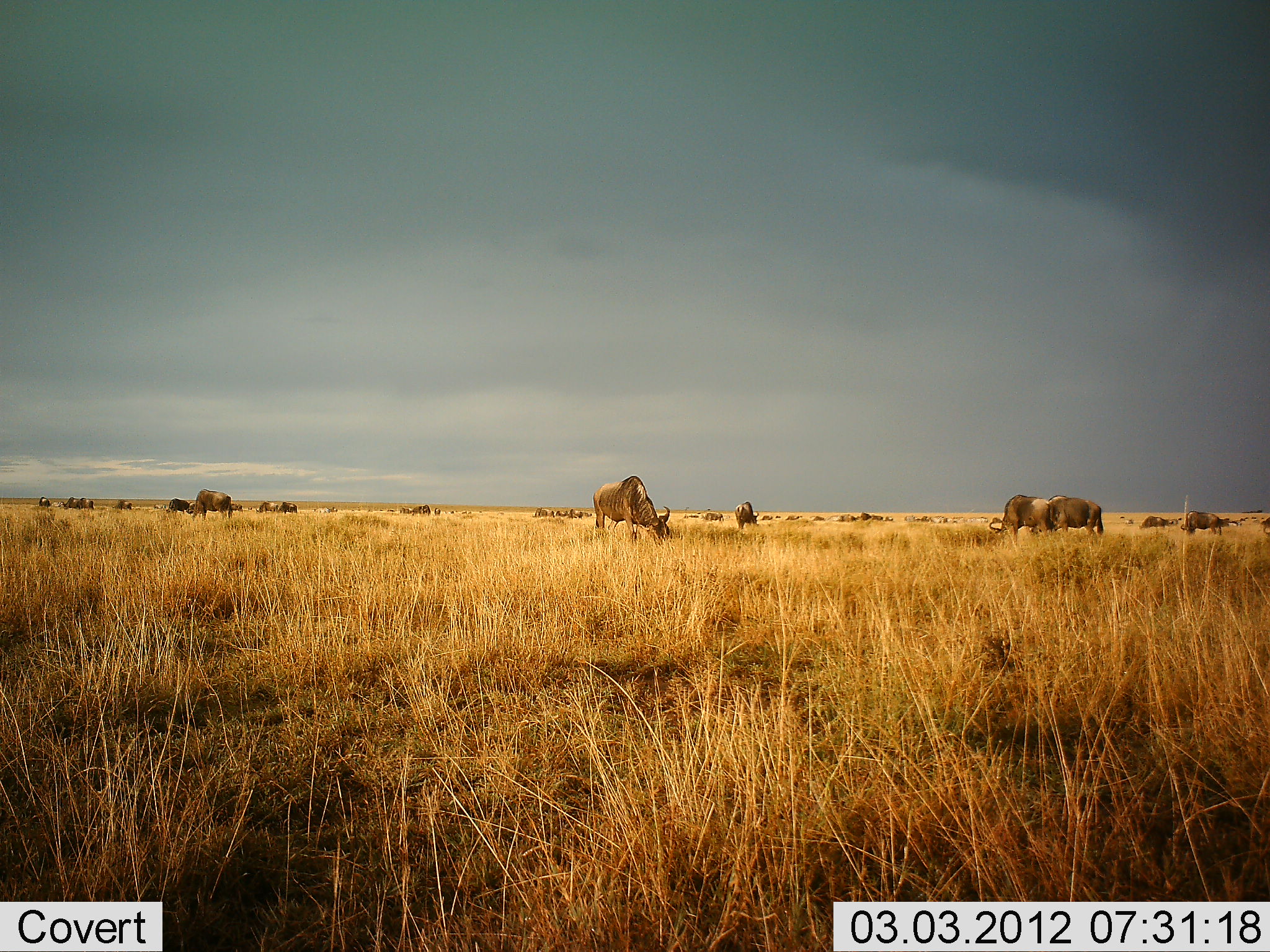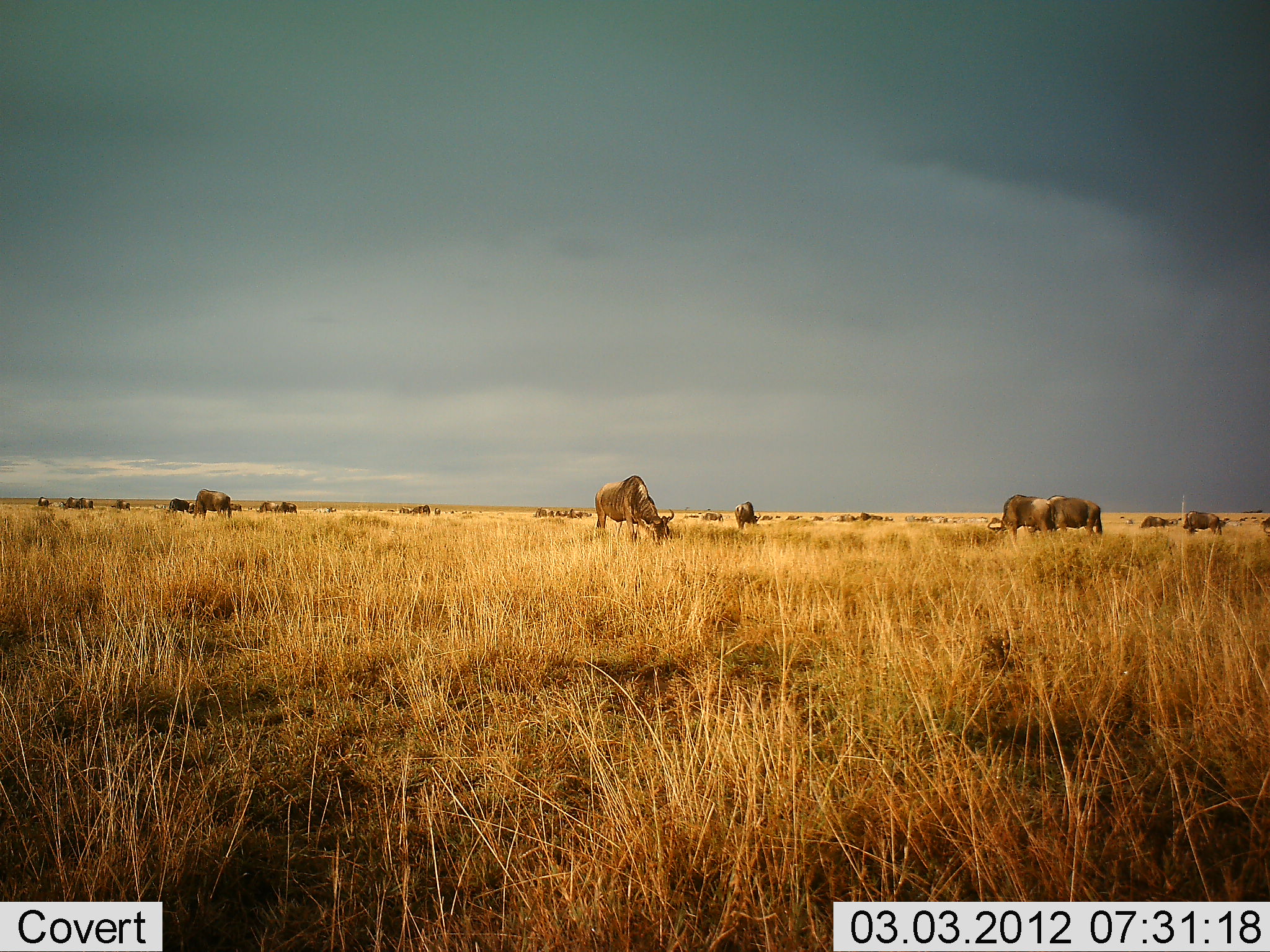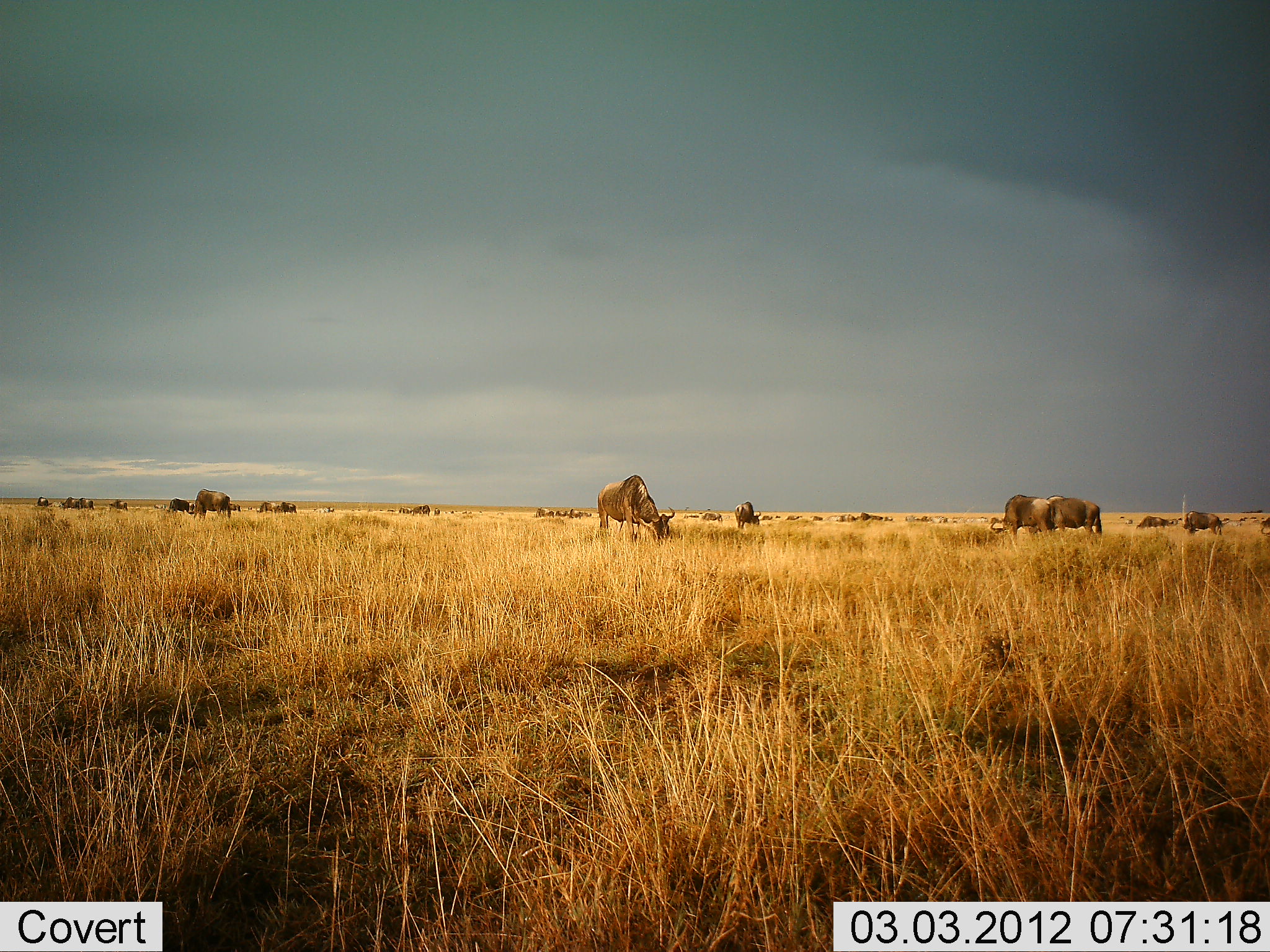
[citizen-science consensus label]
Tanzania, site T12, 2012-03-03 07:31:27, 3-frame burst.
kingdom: Animalia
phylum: Chordata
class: Mammalia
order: Artiodactyla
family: Bovidae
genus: Connochaetes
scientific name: Connochaetes taurinus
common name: blue wildebeest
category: wildebeest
Wildebeest (blue wildebeest) (Connochaetes taurinus), count 11-50. Behavior (volunteer vote fractions): standing 33%, resting 0%, moving 7%, interacting 0%. Young present (vote fraction): 0%. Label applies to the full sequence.